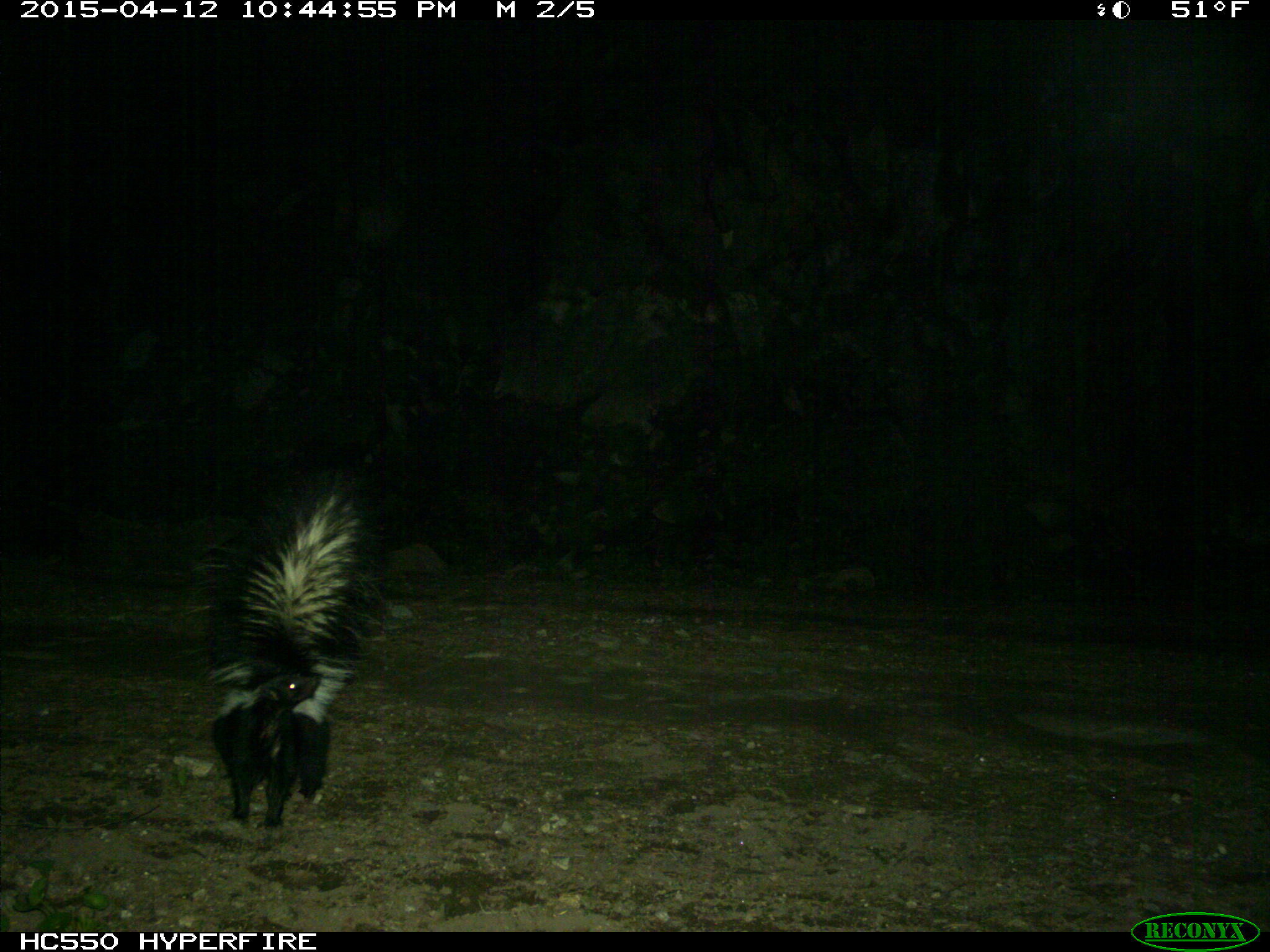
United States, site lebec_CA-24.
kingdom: Animalia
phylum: Chordata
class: Mammalia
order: Carnivora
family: Mephitidae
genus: Mephitis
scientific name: Mephitis mephitis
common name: striped skunk